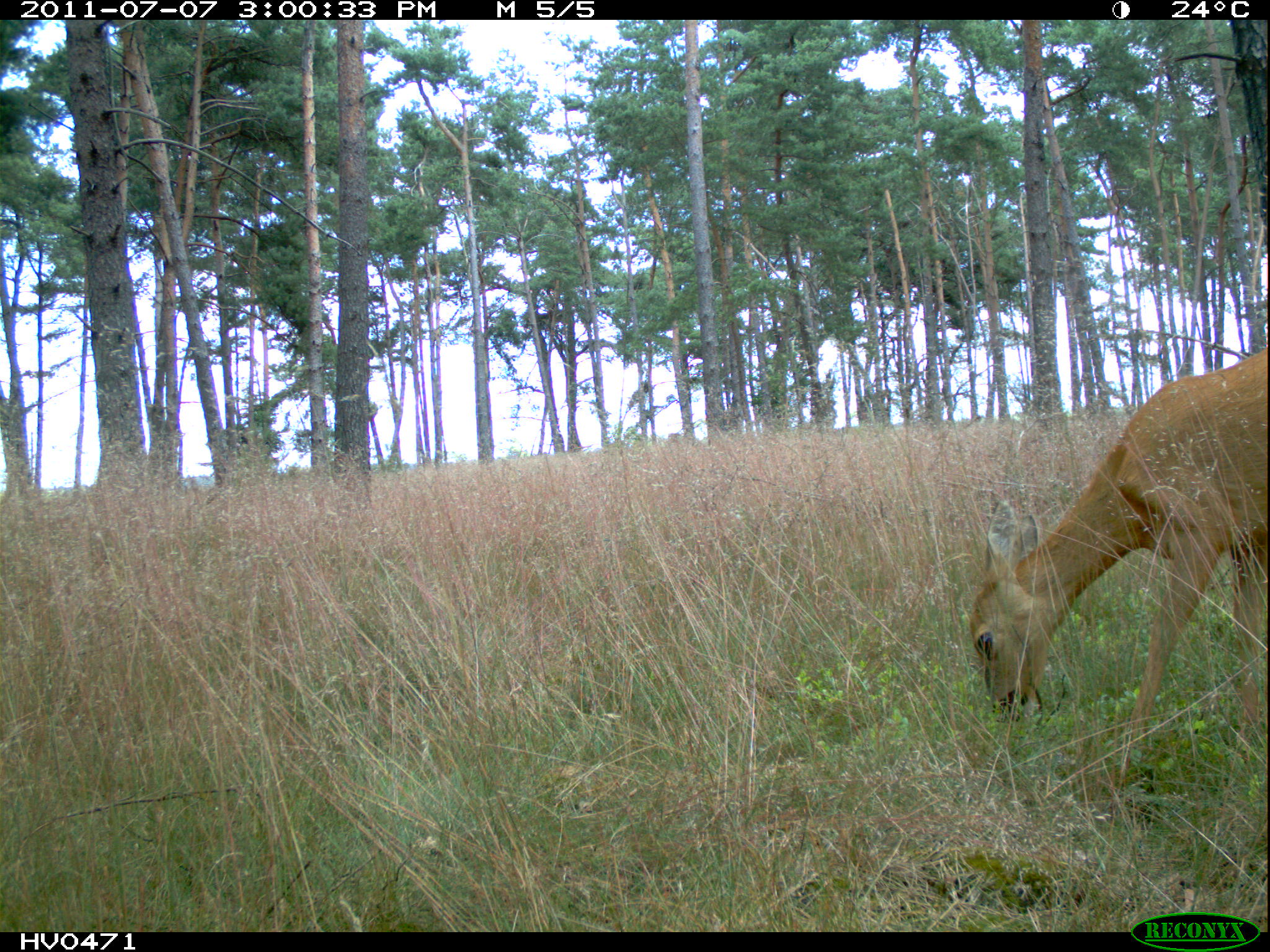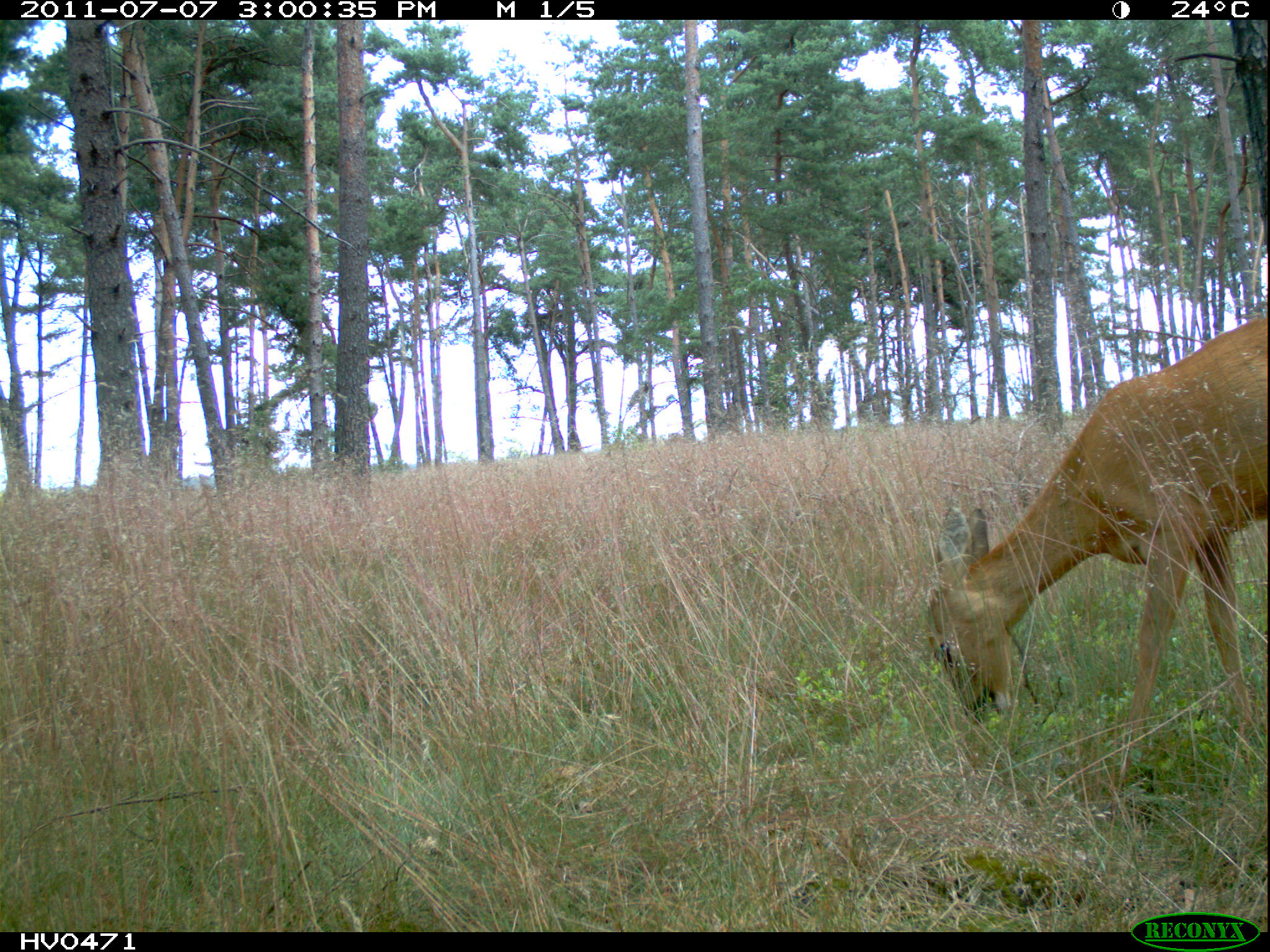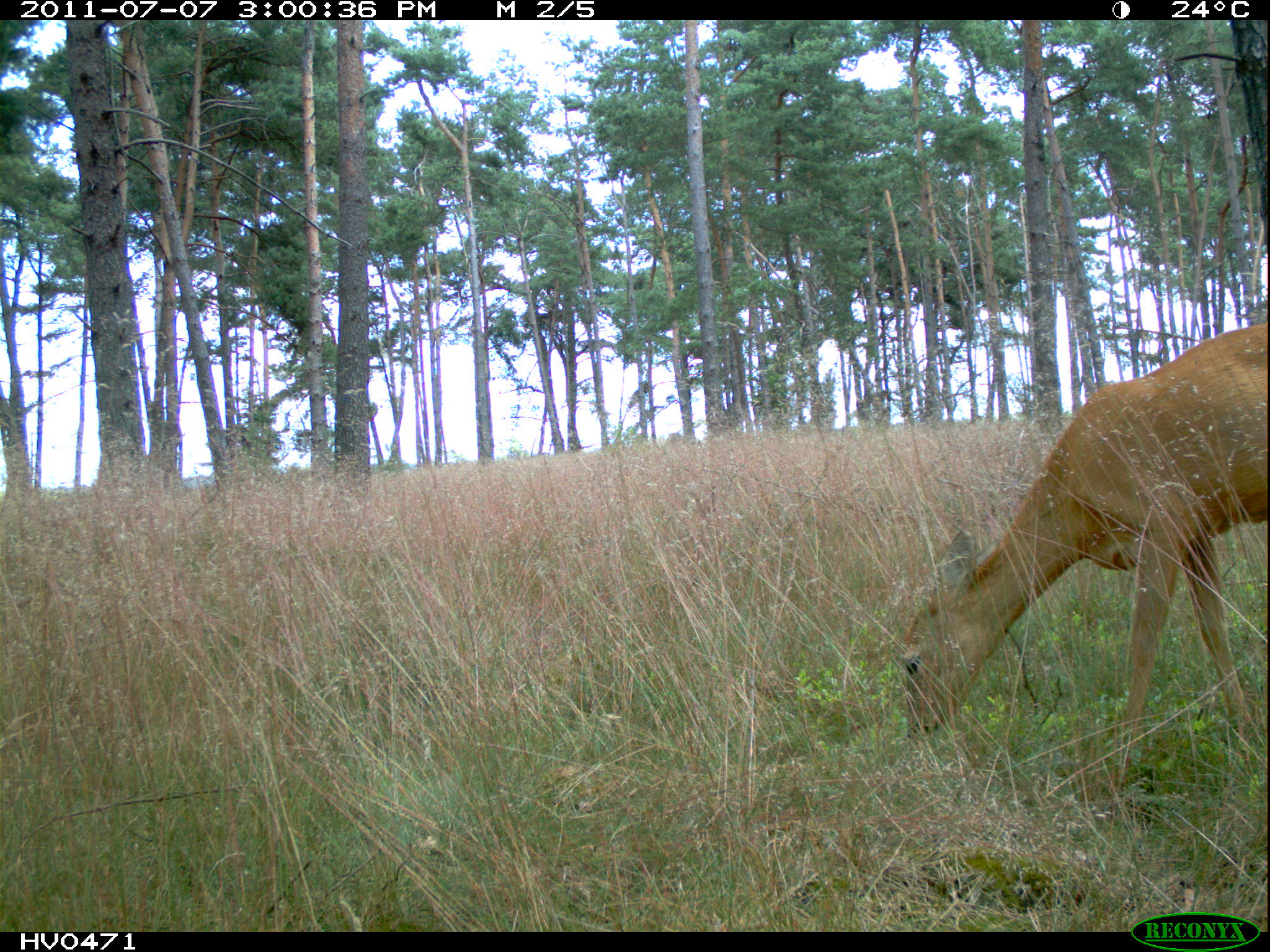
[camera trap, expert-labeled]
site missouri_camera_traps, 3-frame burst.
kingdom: Animalia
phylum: Chordata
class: Mammalia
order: Artiodactyla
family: Cervidae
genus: Cervus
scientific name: Cervus elaphus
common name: red deer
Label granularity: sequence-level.